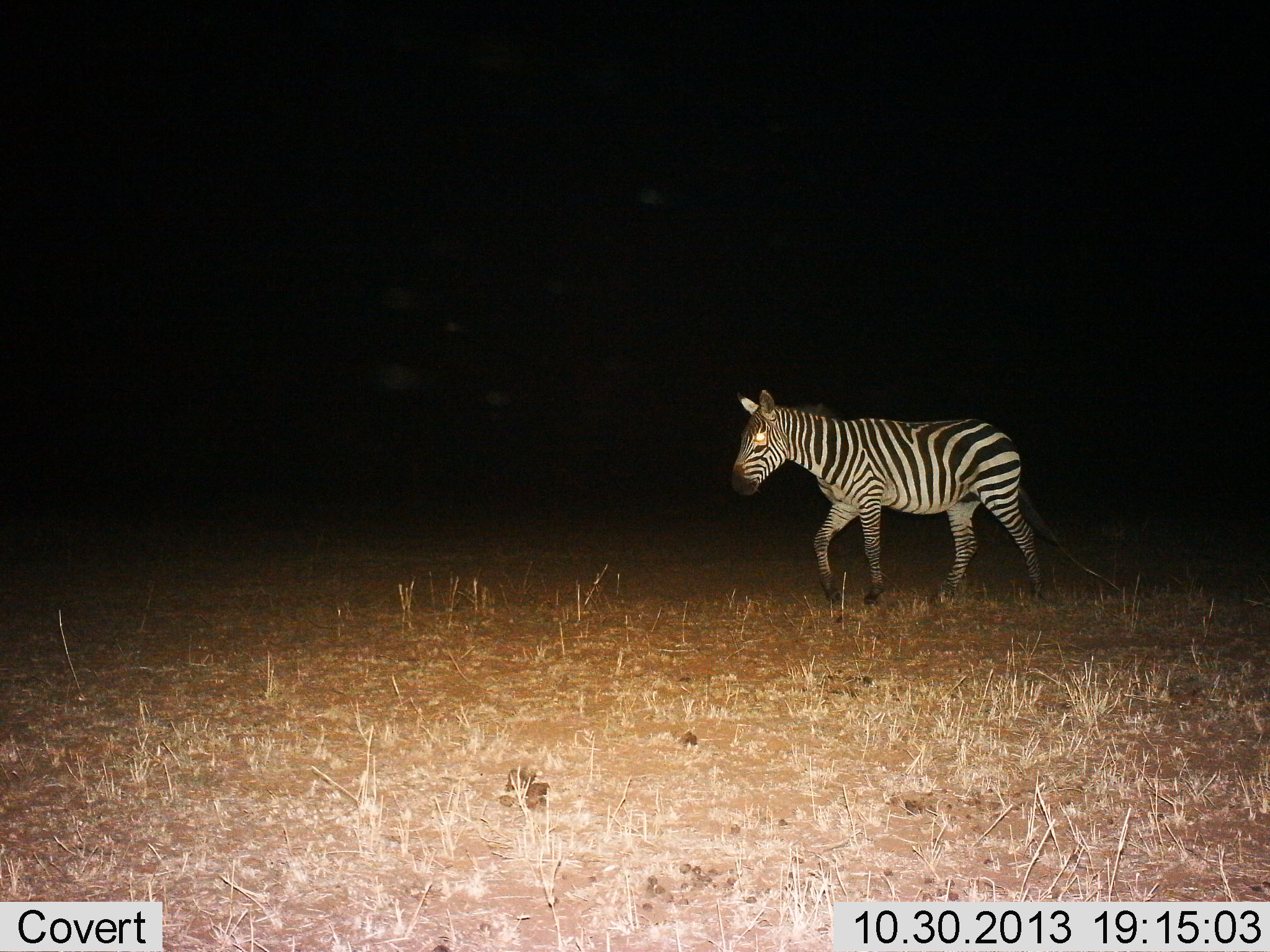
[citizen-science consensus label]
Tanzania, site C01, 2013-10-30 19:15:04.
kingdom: Animalia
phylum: Chordata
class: Mammalia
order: Perissodactyla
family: Equidae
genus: Equus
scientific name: Equus quagga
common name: plains zebra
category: zebra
Zebra (plains zebra) (Equus quagga), count 1. Behavior (volunteer vote fractions): standing 10%, resting 0%, moving 100%, interacting 0%. Young present (vote fraction): 0%. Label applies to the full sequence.